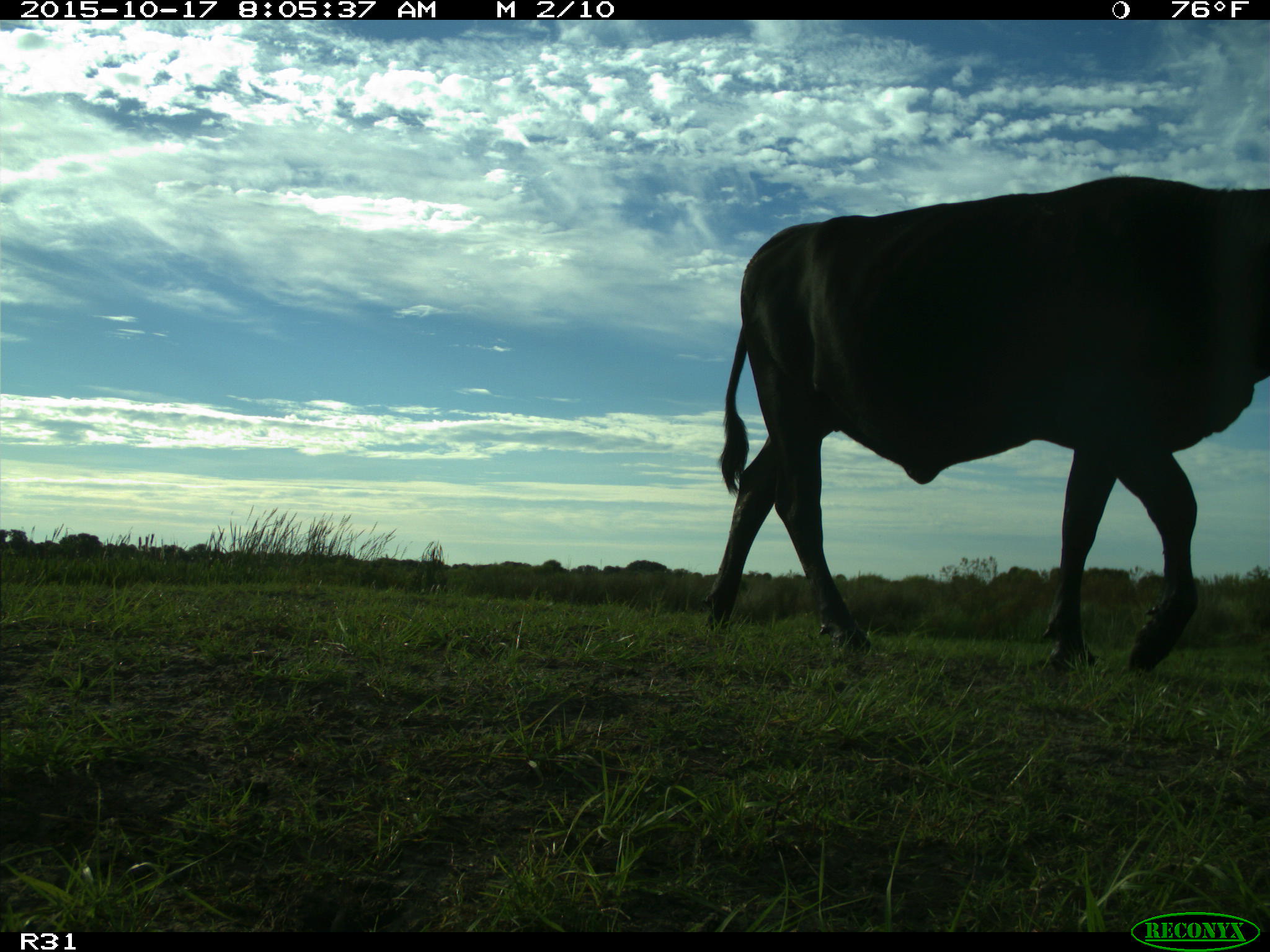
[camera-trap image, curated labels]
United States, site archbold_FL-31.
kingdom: Animalia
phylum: Chordata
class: Mammalia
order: Artiodactyla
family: Bovidae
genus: Bos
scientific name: Bos taurus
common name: domestic cow